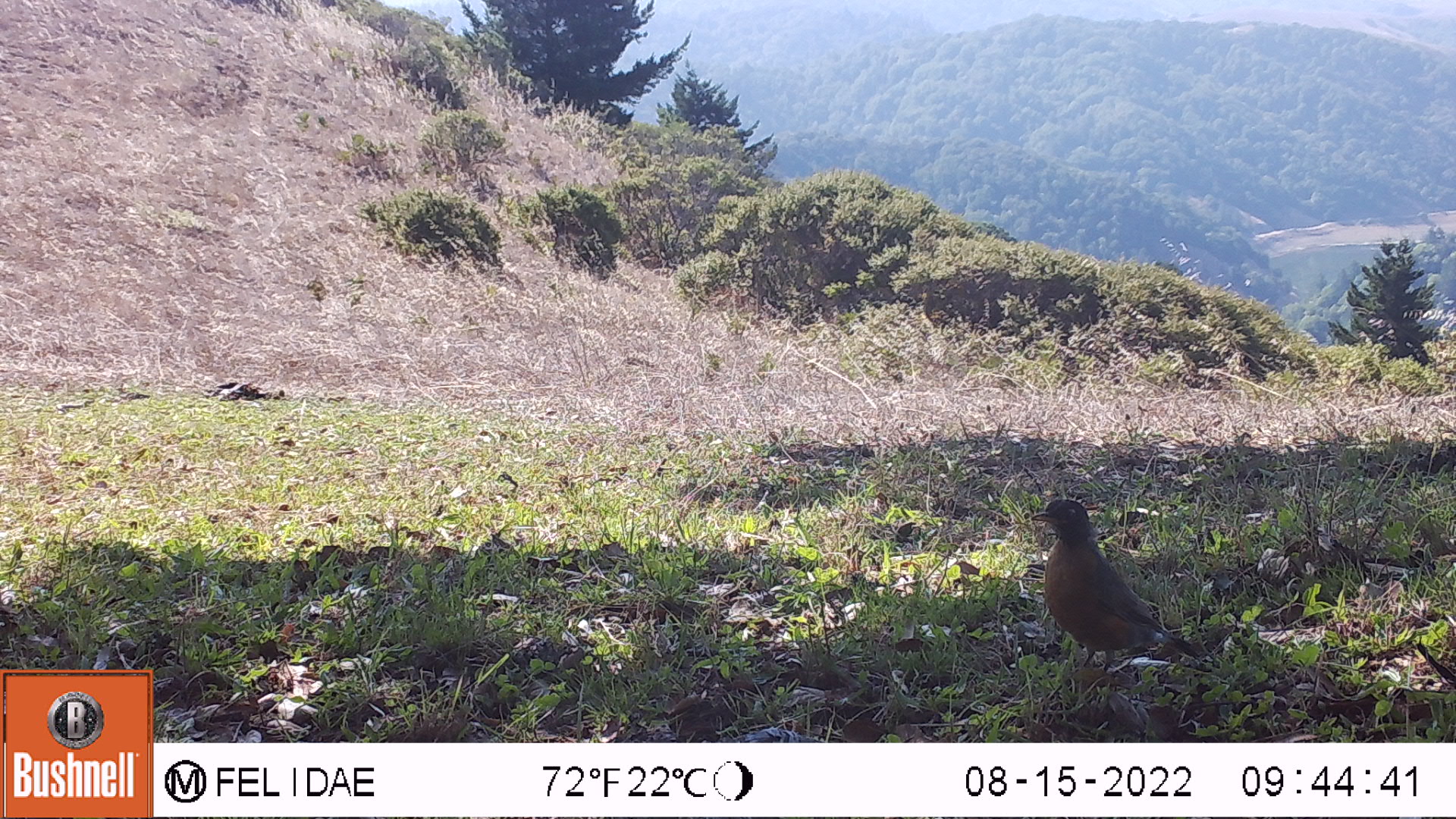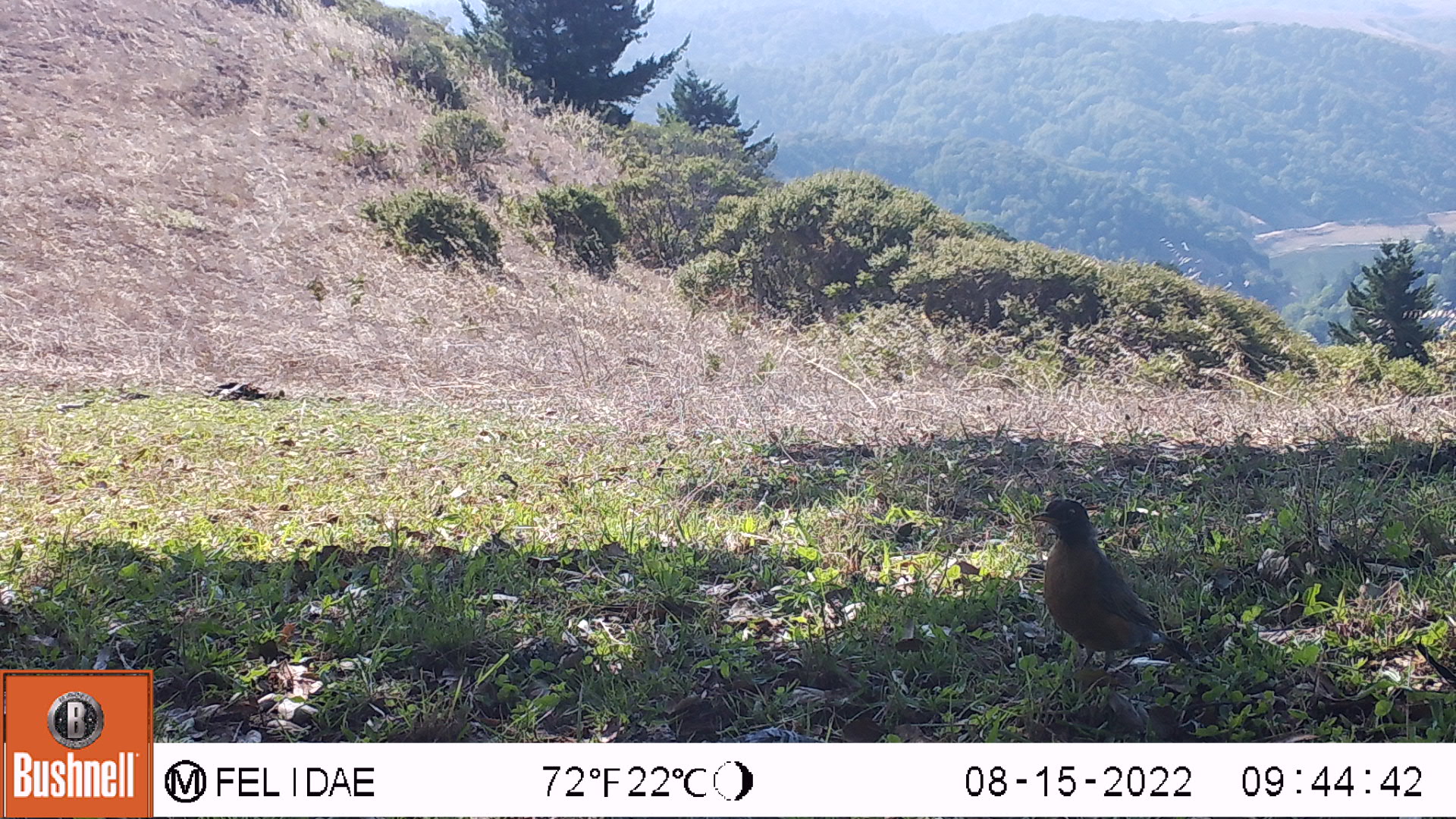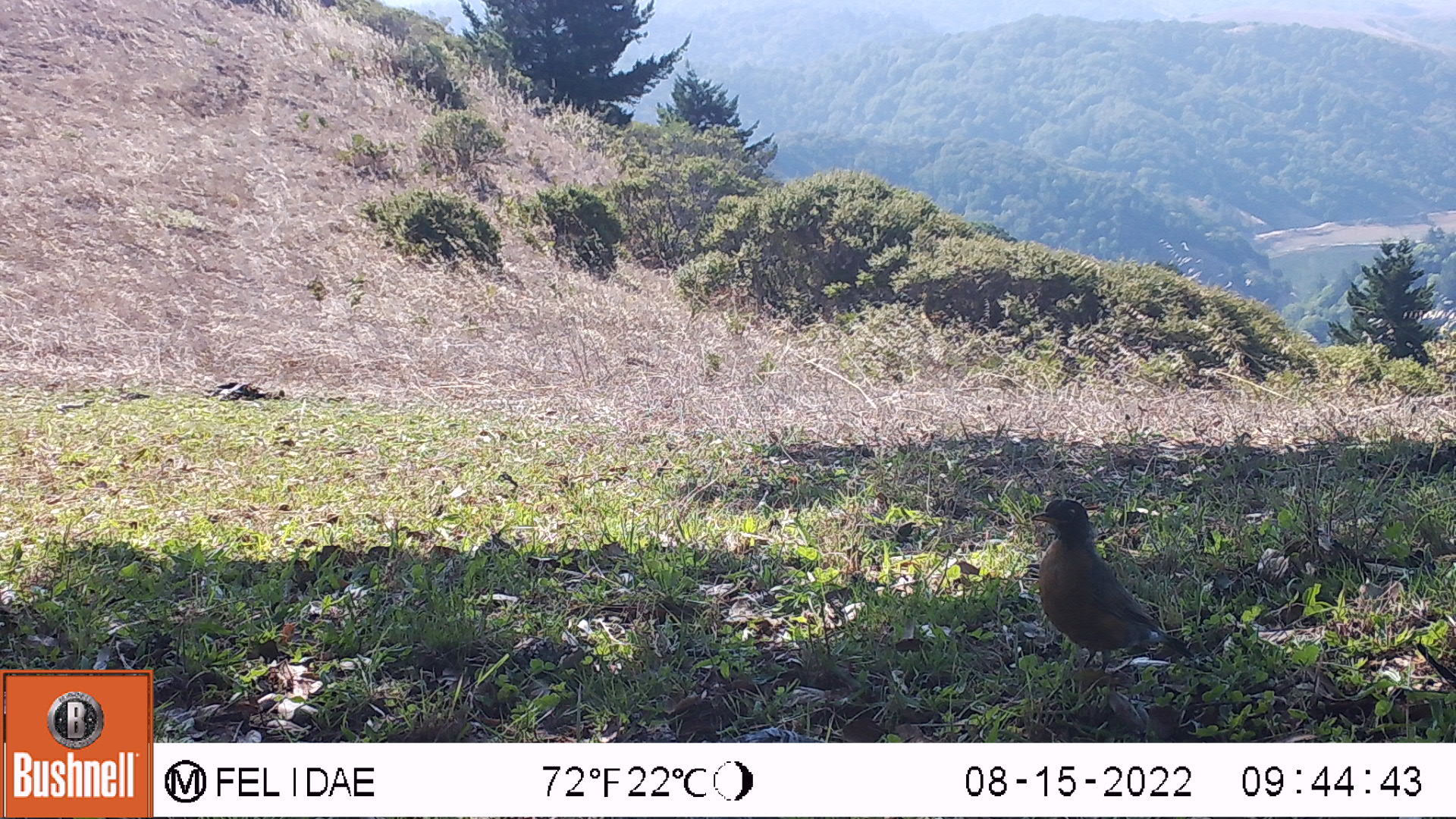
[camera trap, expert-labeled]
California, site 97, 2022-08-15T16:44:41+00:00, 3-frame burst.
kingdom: Animalia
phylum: Chordata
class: Aves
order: Passeriformes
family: Turdidae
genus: Turdus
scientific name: Turdus migratorius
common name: american robin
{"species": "american robin (Turdus migratorius)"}